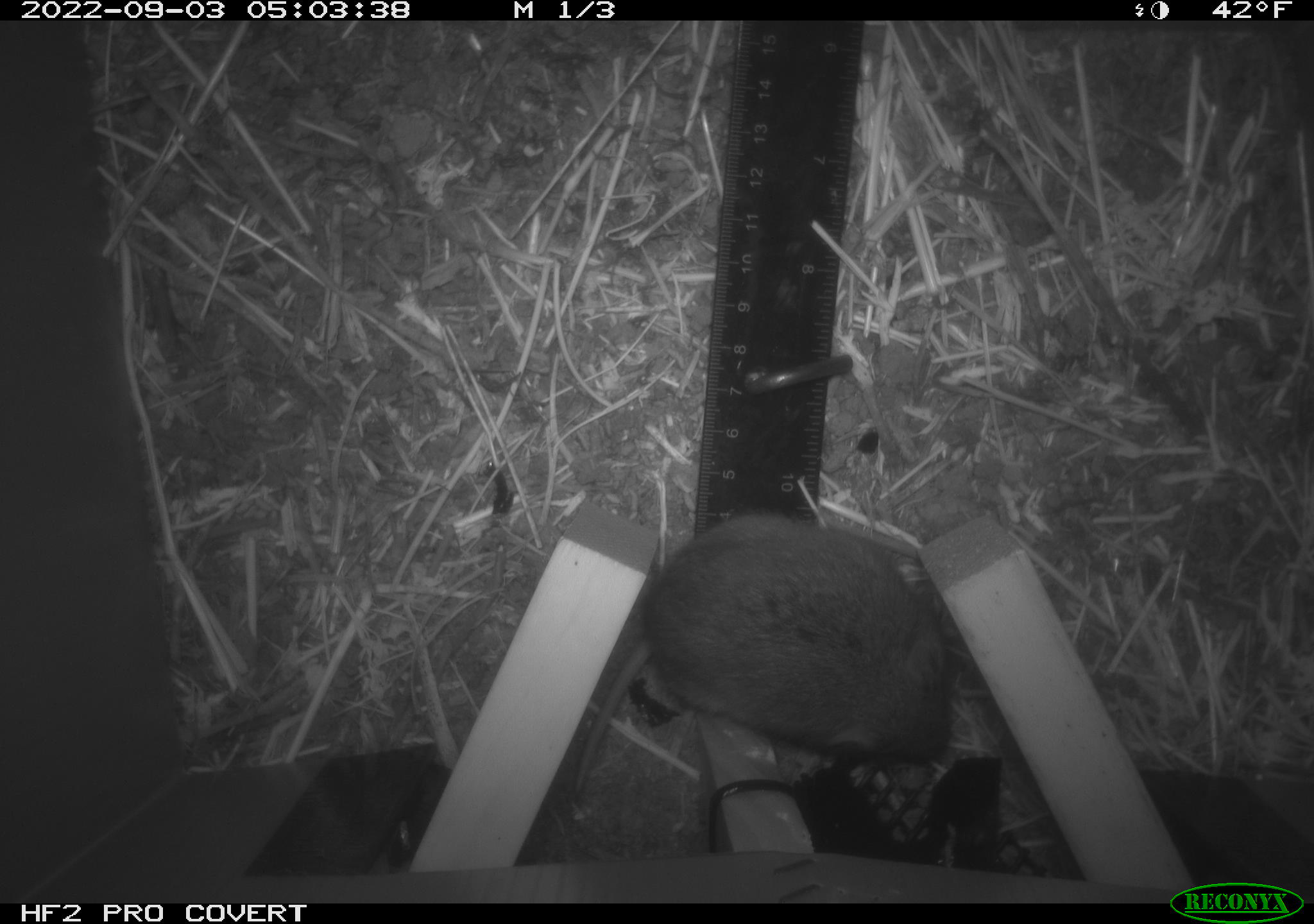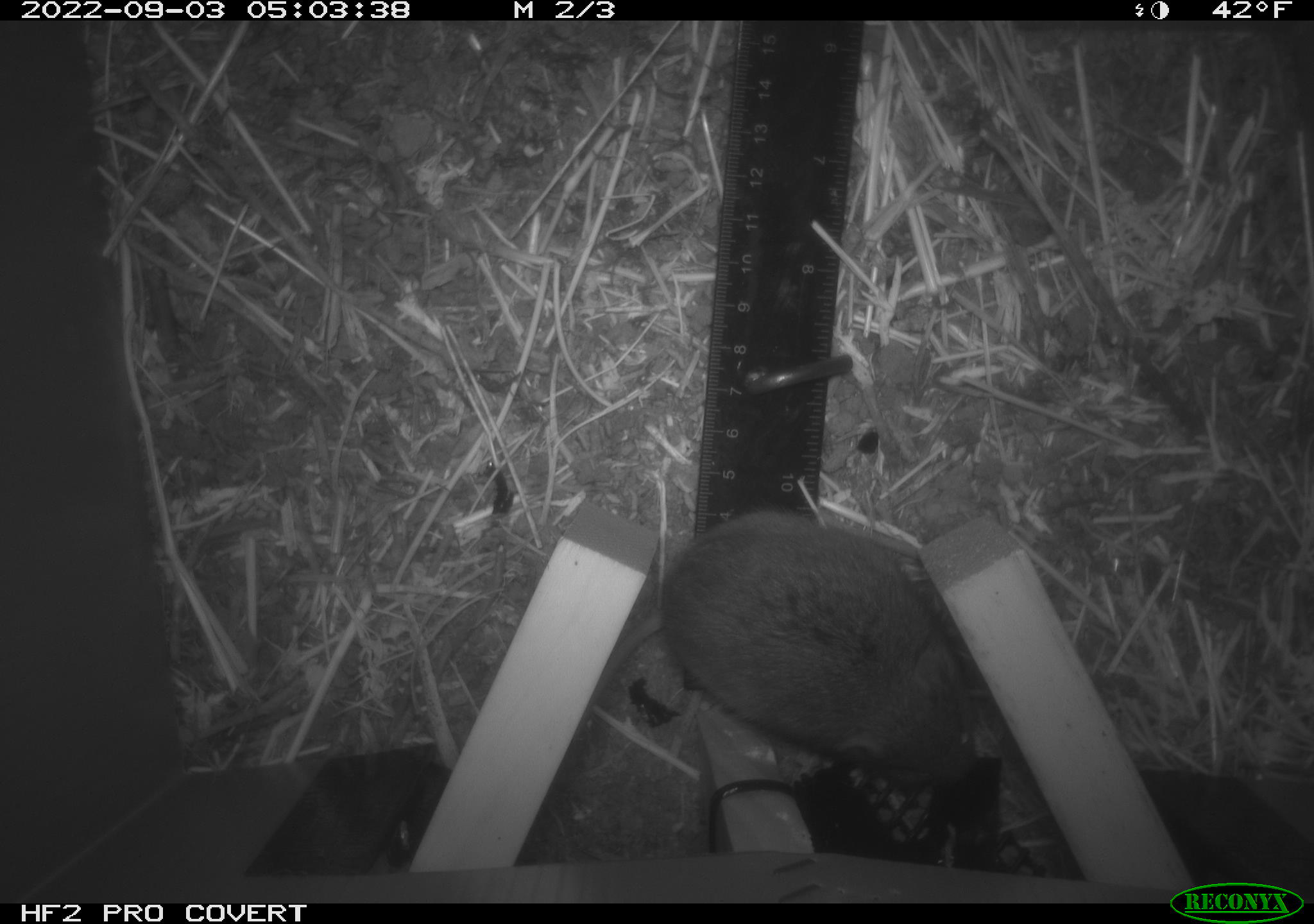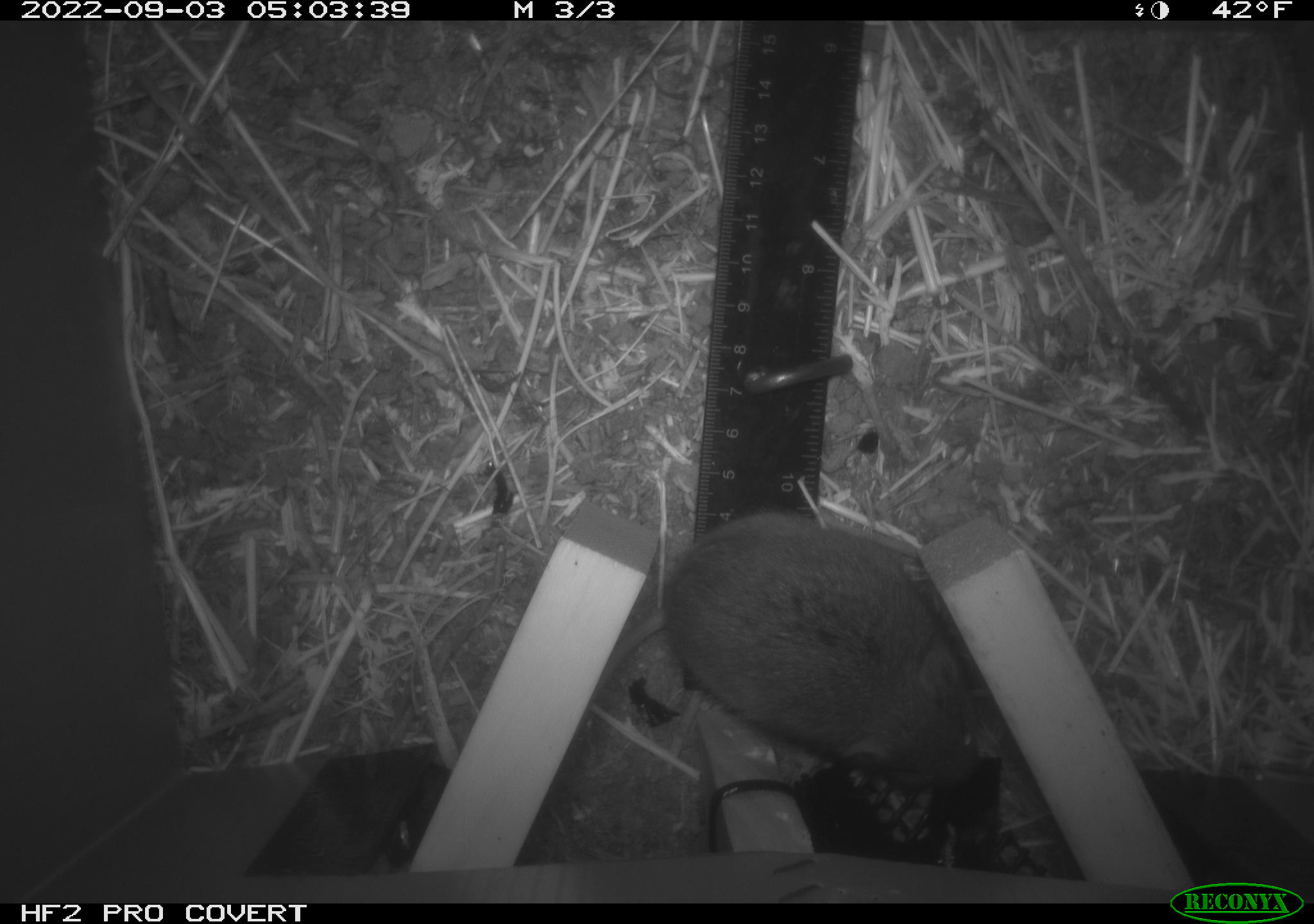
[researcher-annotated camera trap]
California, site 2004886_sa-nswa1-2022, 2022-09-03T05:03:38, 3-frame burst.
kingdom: Animalia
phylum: Chordata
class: Mammalia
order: Rodentia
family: Cricetidae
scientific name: Cricetidae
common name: hamsters, voles, lemmings, and allies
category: cricetidae family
Cricetidae family (hamsters, voles, lemmings, and allies) (Cricetidae).